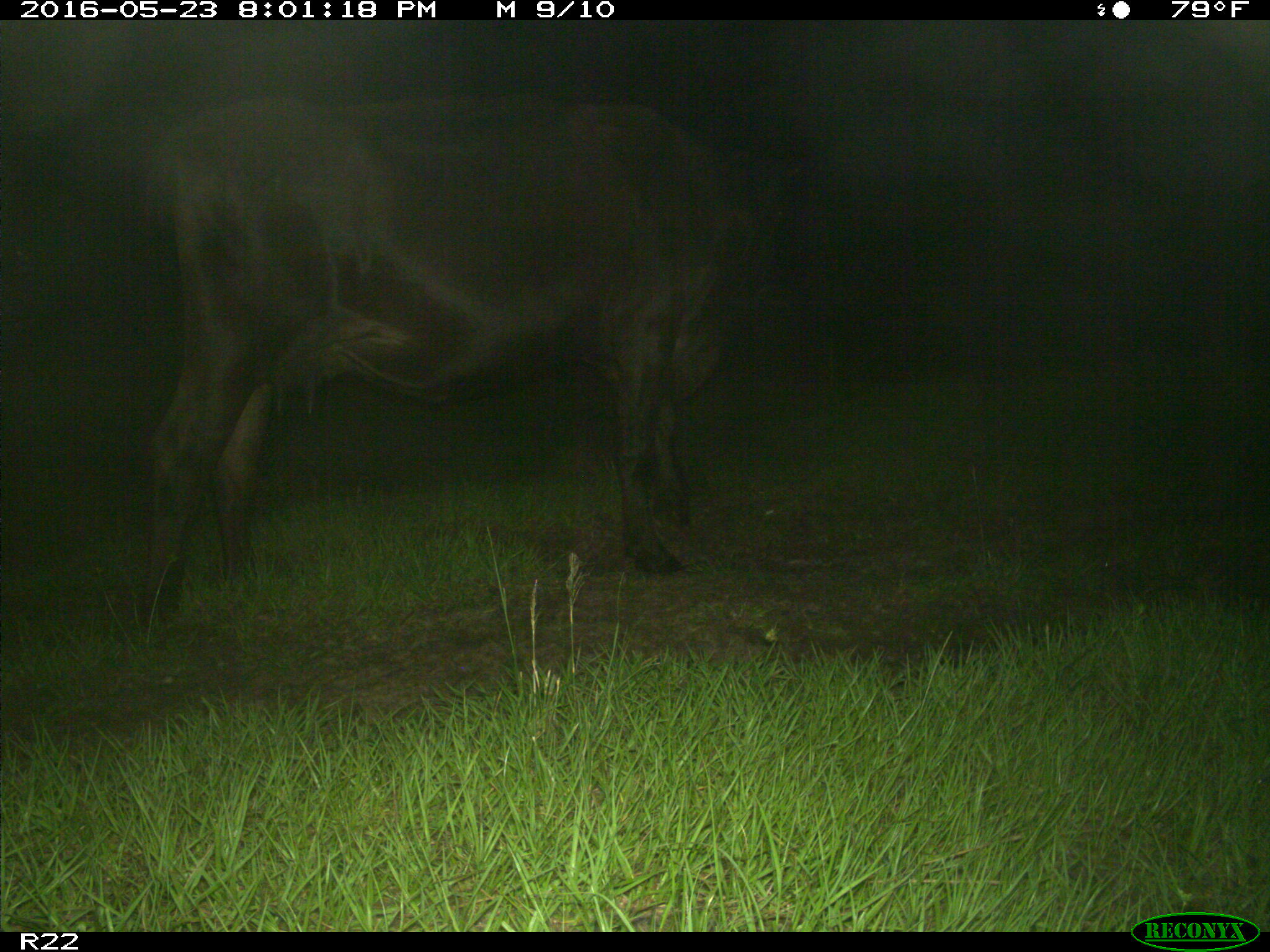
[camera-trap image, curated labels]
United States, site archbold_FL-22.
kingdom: Animalia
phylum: Chordata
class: Mammalia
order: Artiodactyla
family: Bovidae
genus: Bos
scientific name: Bos taurus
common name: domestic cow